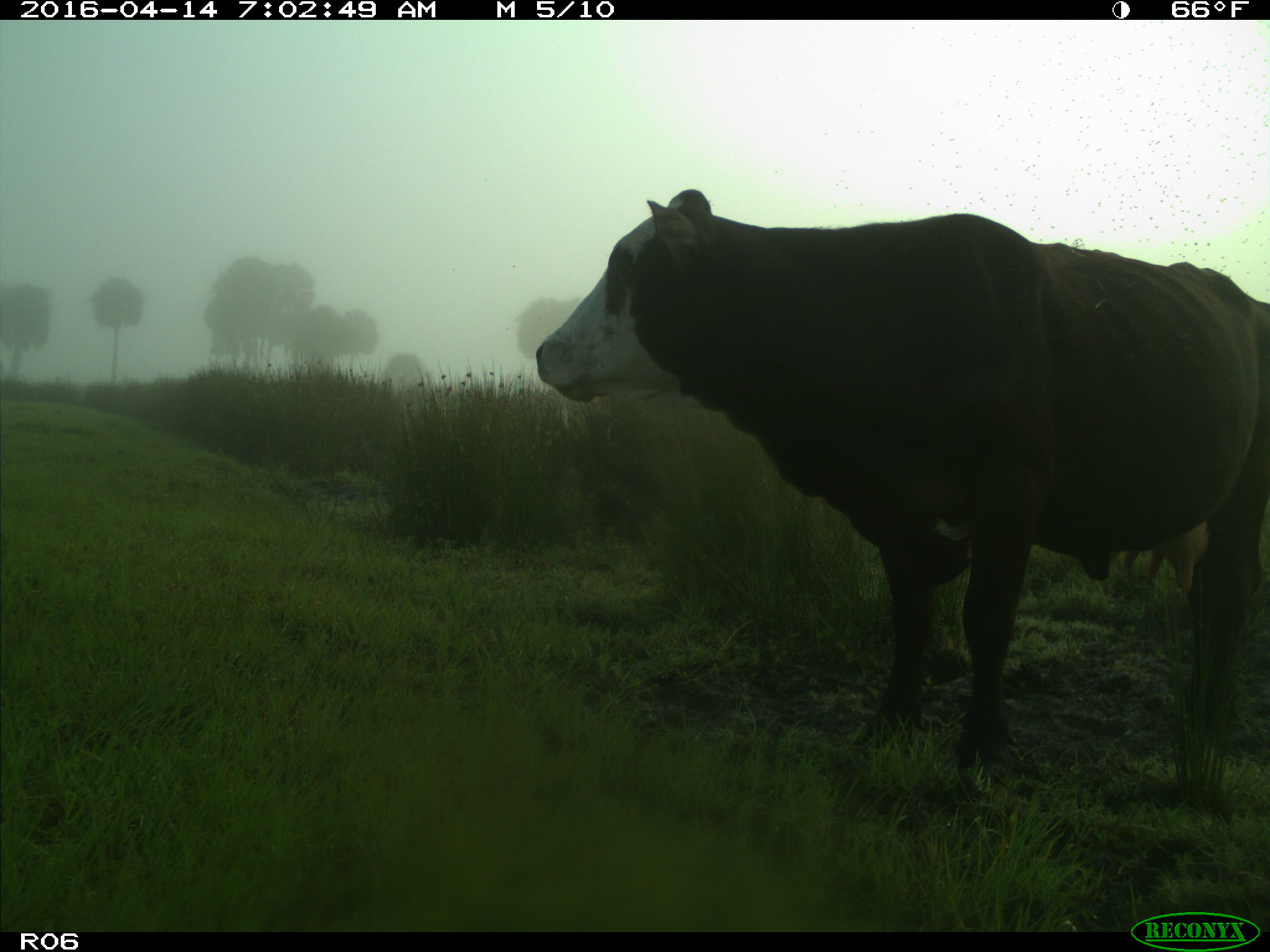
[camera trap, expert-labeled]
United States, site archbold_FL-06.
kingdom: Animalia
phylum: Chordata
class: Mammalia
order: Artiodactyla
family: Bovidae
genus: Bos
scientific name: Bos taurus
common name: domestic cow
Bos taurus (domestic cow).